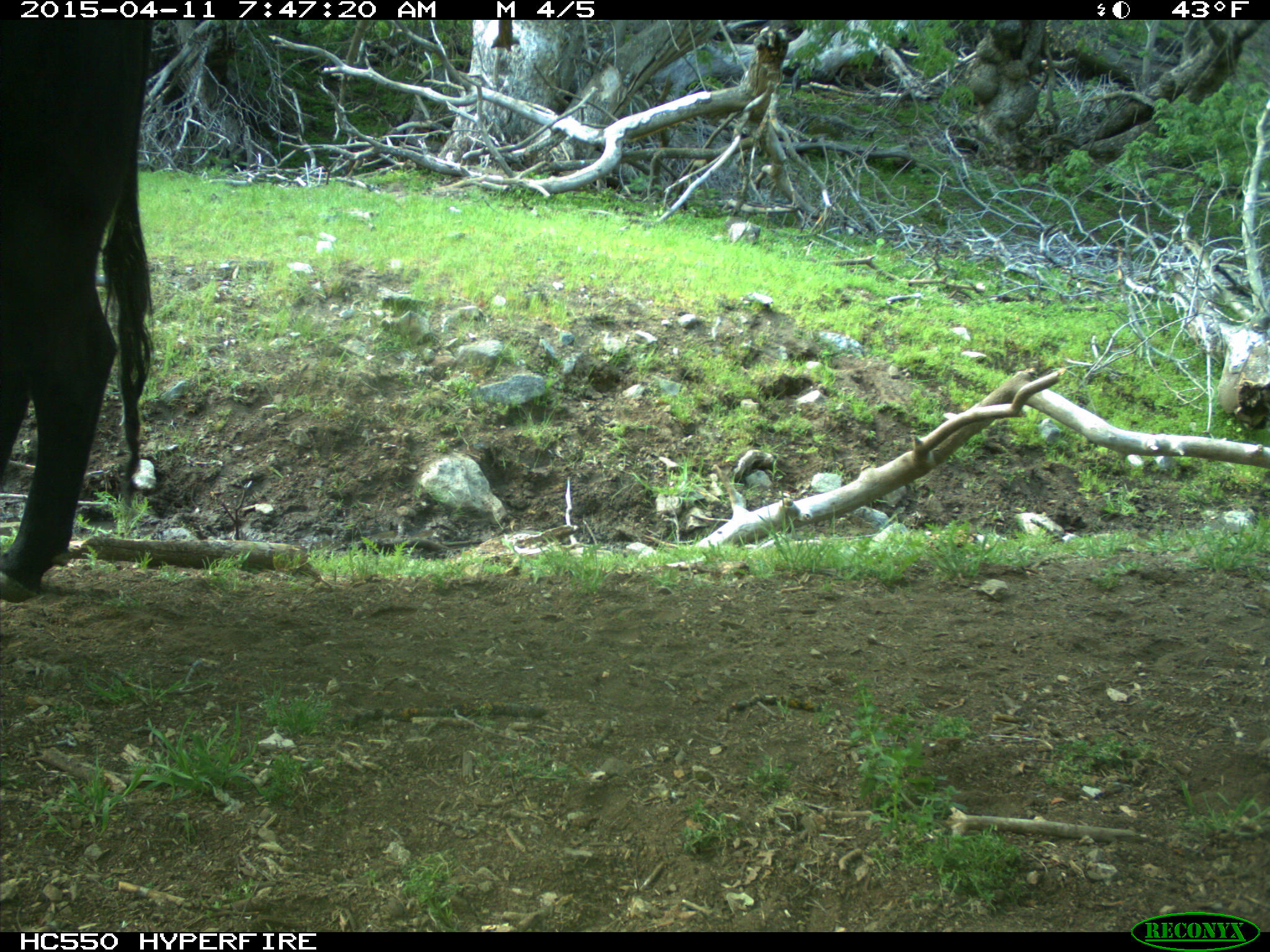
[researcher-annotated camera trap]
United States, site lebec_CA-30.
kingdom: Animalia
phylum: Chordata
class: Mammalia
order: Artiodactyla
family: Bovidae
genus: Bos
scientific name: Bos taurus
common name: domestic cow